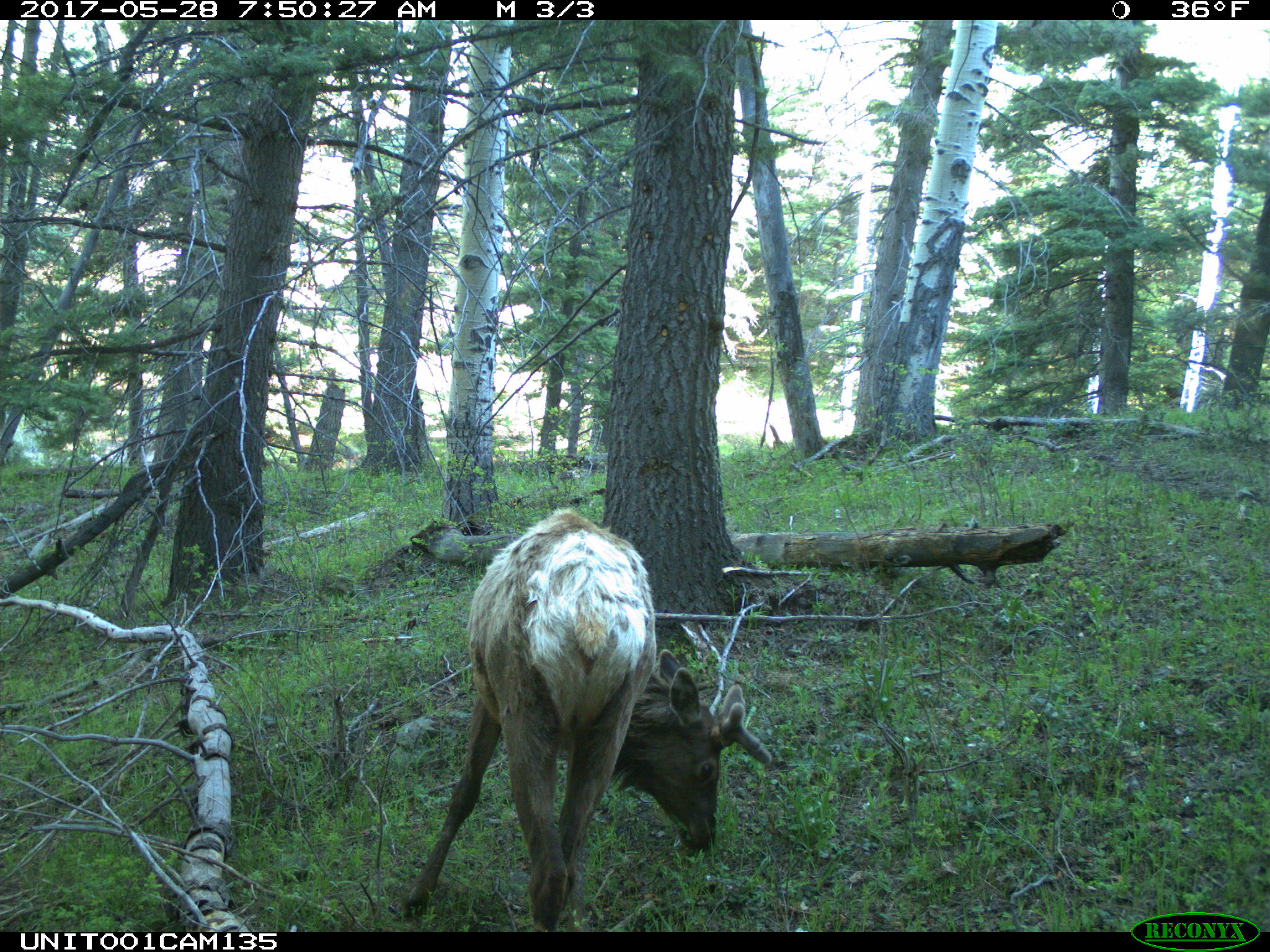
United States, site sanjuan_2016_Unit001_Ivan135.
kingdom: Animalia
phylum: Chordata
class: Mammalia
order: Artiodactyla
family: Cervidae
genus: Cervus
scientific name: Cervus elaphus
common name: red deer